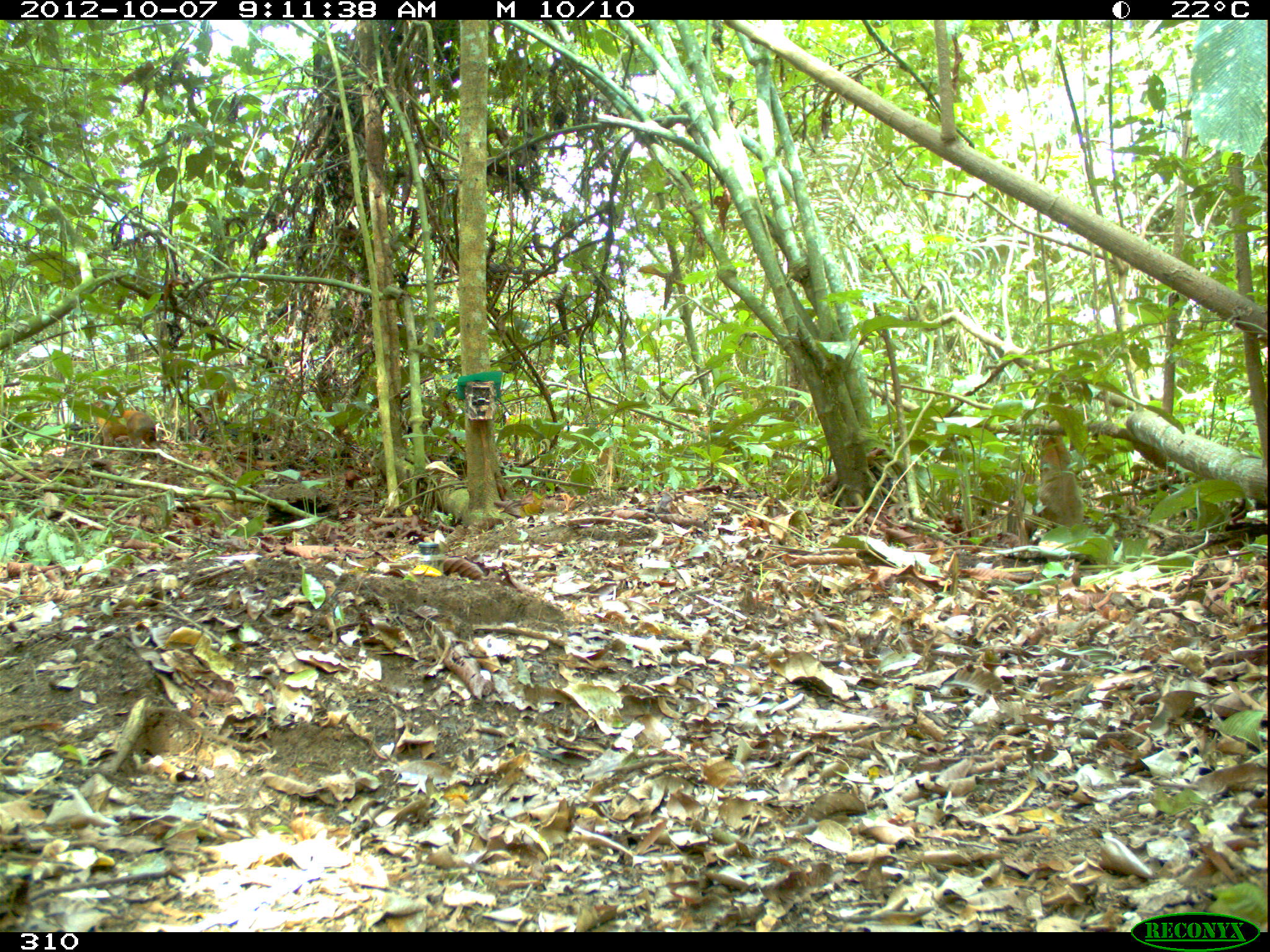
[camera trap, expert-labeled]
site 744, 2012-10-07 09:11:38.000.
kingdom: Animalia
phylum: Chordata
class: Mammalia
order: Rodentia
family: Dasyproctidae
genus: Dasyprocta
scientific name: Dasyprocta punctata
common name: central american agouti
Dasyprocta punctata (central american agouti).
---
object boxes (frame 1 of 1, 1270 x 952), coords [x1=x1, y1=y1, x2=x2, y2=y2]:
dasyprocta punctata: [x1=93, y1=400, x2=158, y2=449]